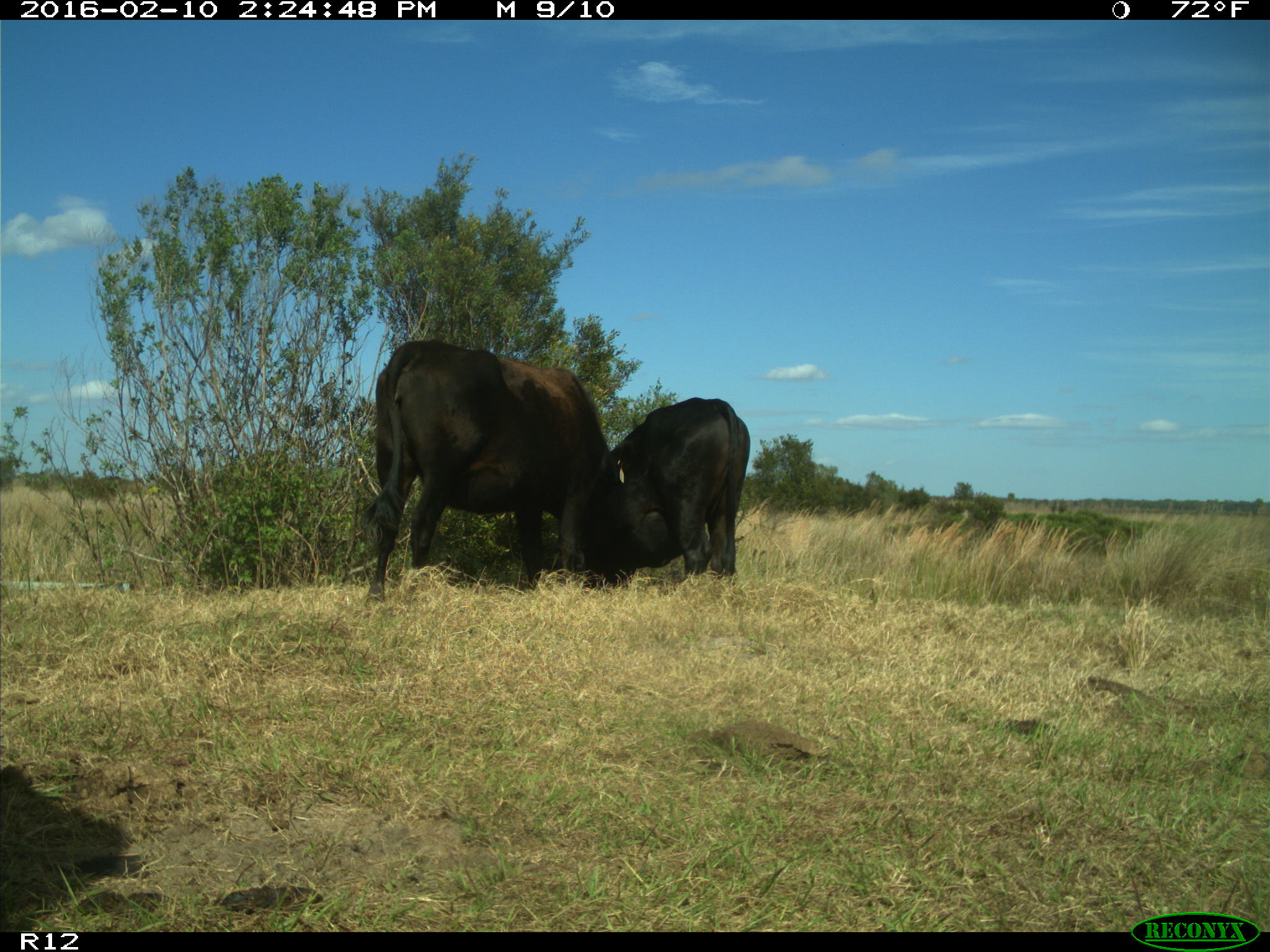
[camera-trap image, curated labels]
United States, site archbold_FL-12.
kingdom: Animalia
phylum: Chordata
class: Mammalia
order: Artiodactyla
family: Bovidae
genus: Bos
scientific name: Bos taurus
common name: domestic cow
Bos taurus (domestic cow).